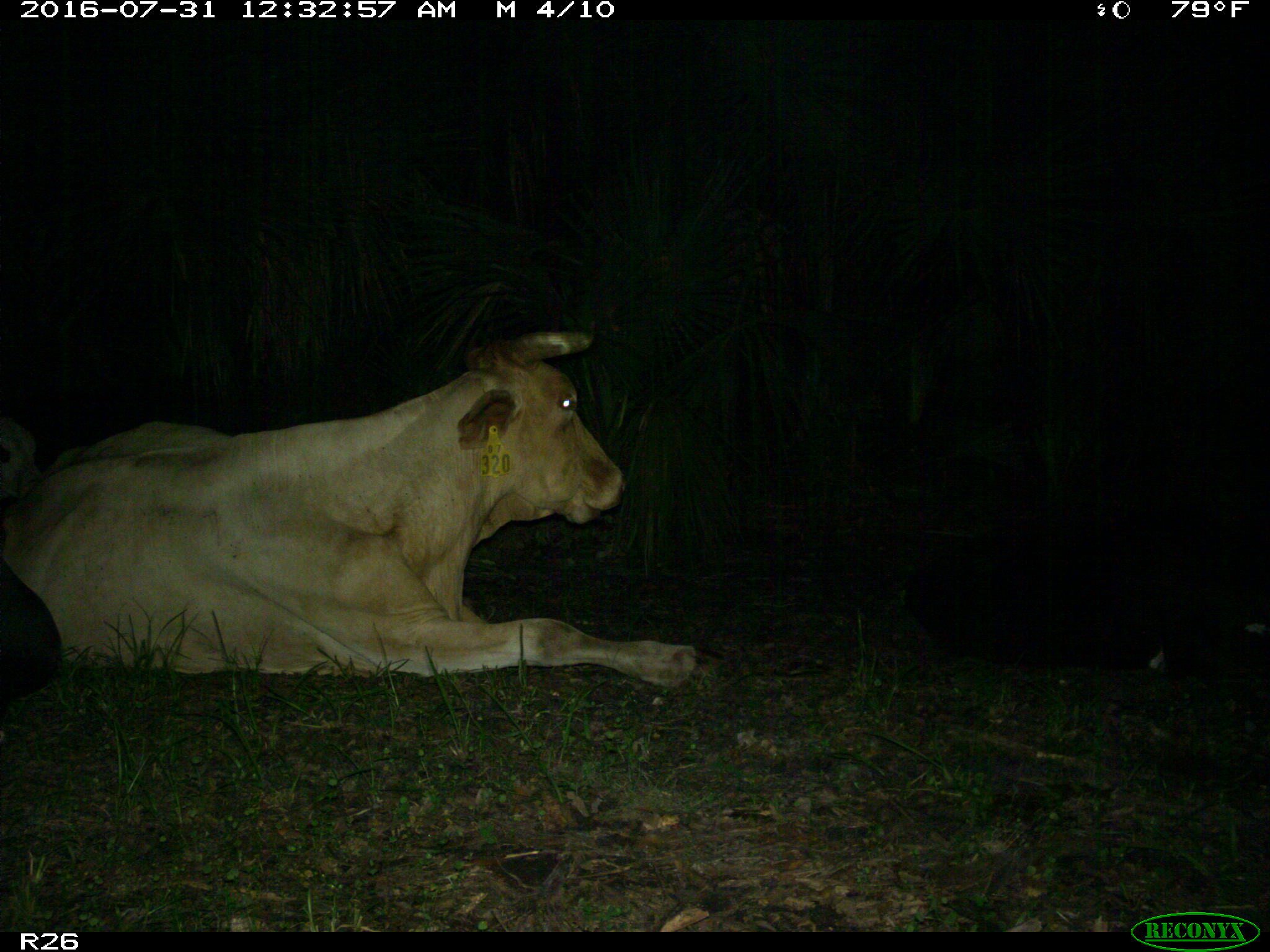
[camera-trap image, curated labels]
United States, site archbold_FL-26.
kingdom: Animalia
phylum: Chordata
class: Mammalia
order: Artiodactyla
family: Bovidae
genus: Bos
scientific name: Bos taurus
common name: domestic cow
Bos taurus (domestic cow).